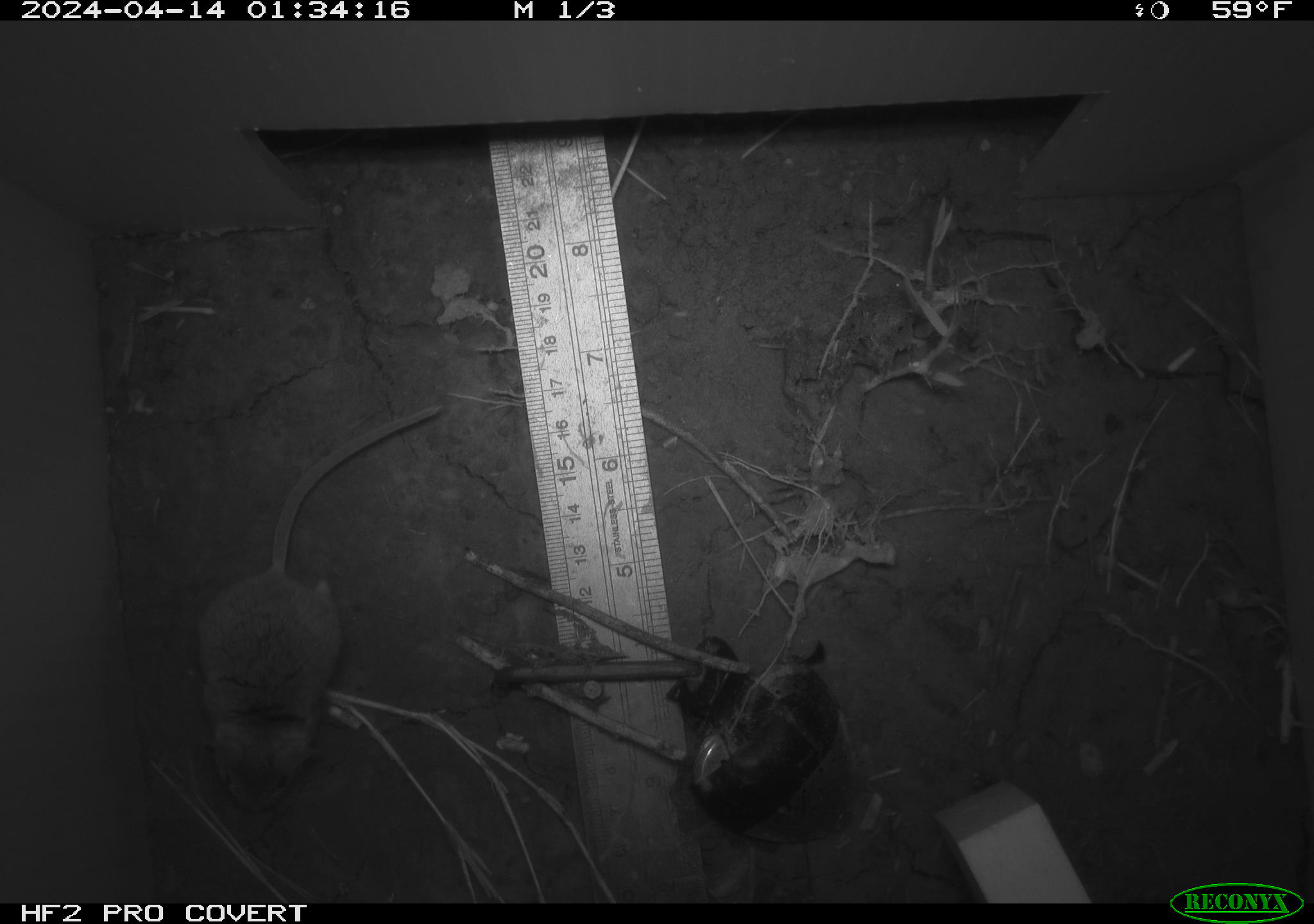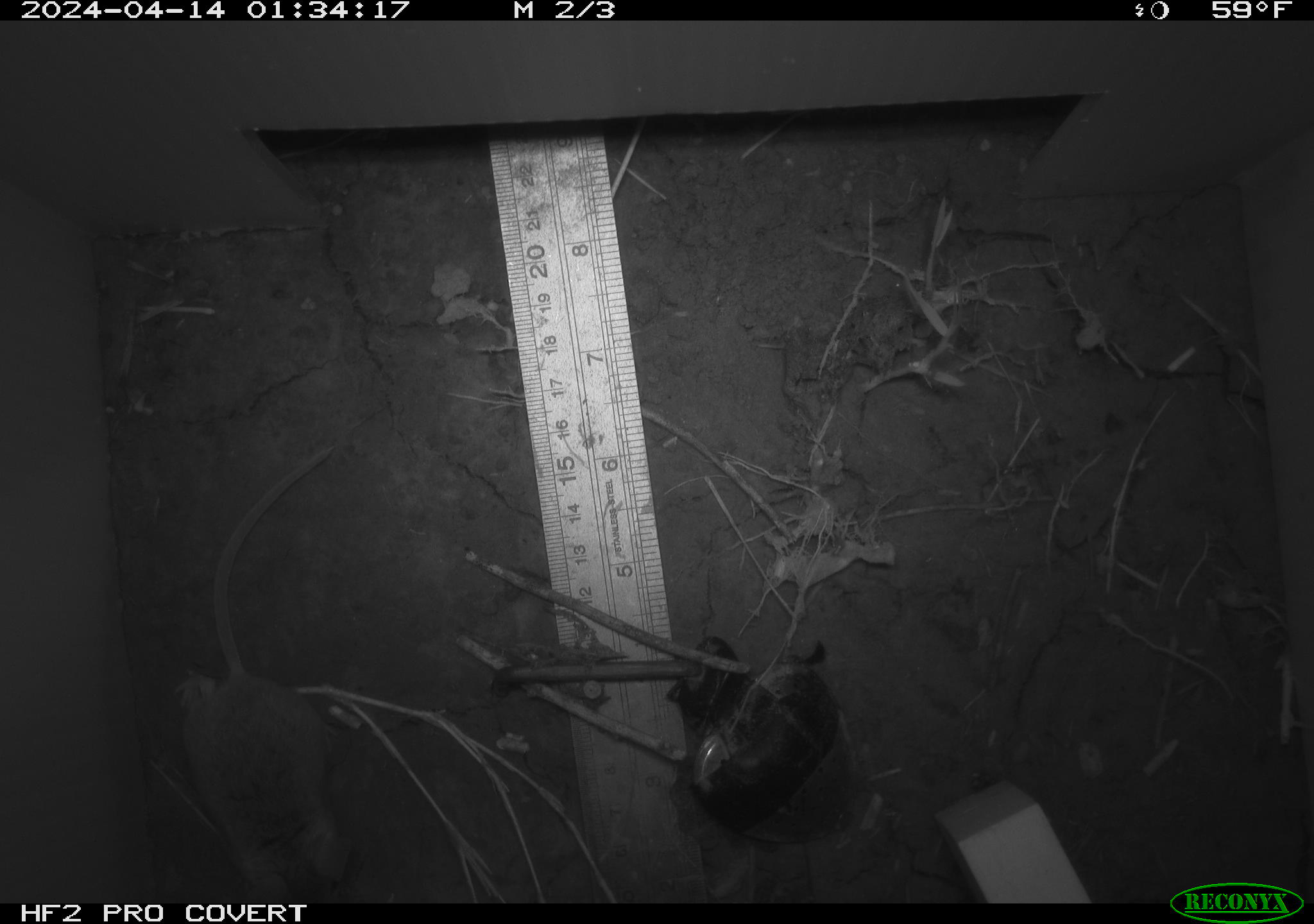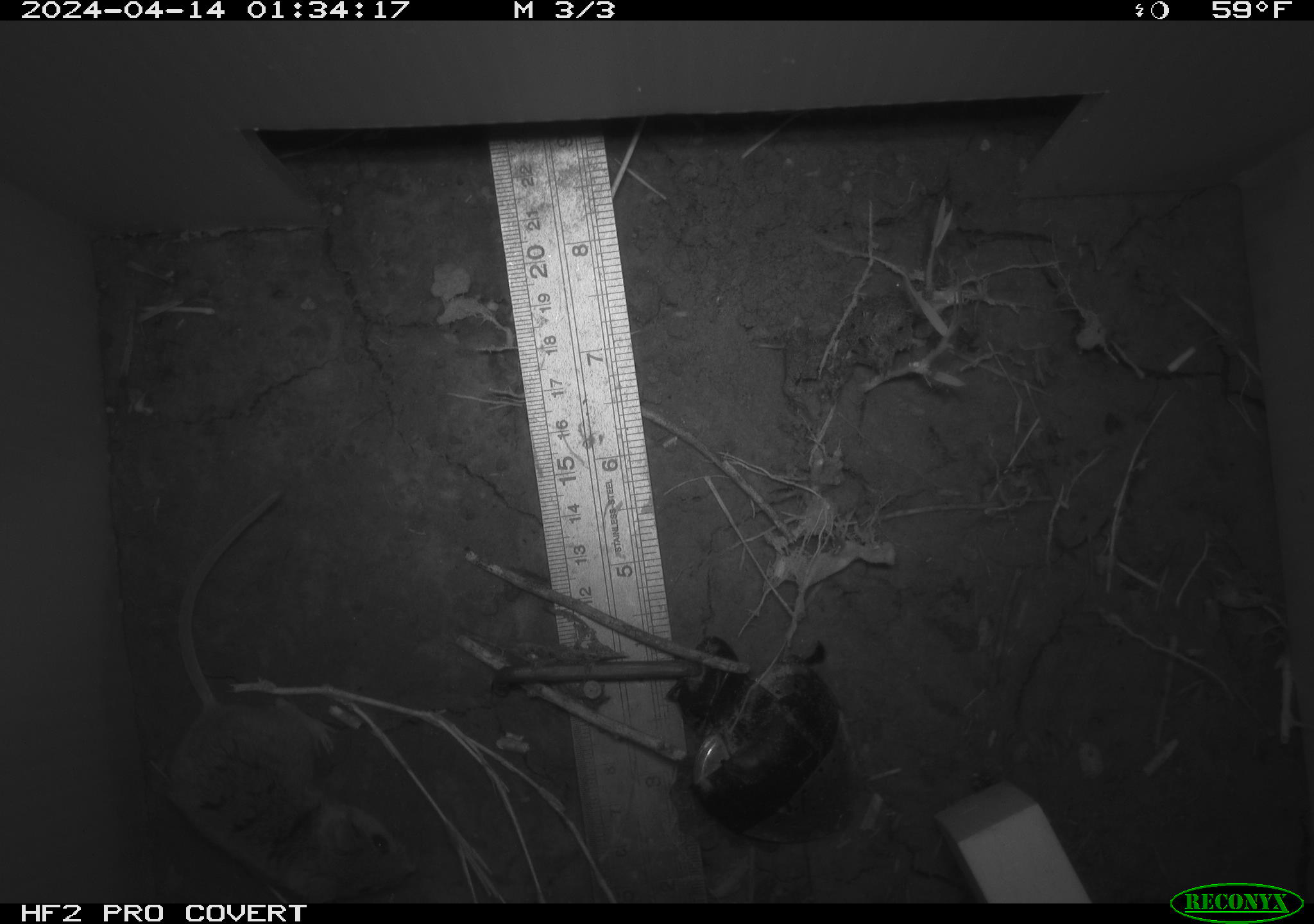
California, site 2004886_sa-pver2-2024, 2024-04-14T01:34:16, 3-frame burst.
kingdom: Animalia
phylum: Chordata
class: Mammalia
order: Rodentia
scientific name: Rodentia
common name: mouse species